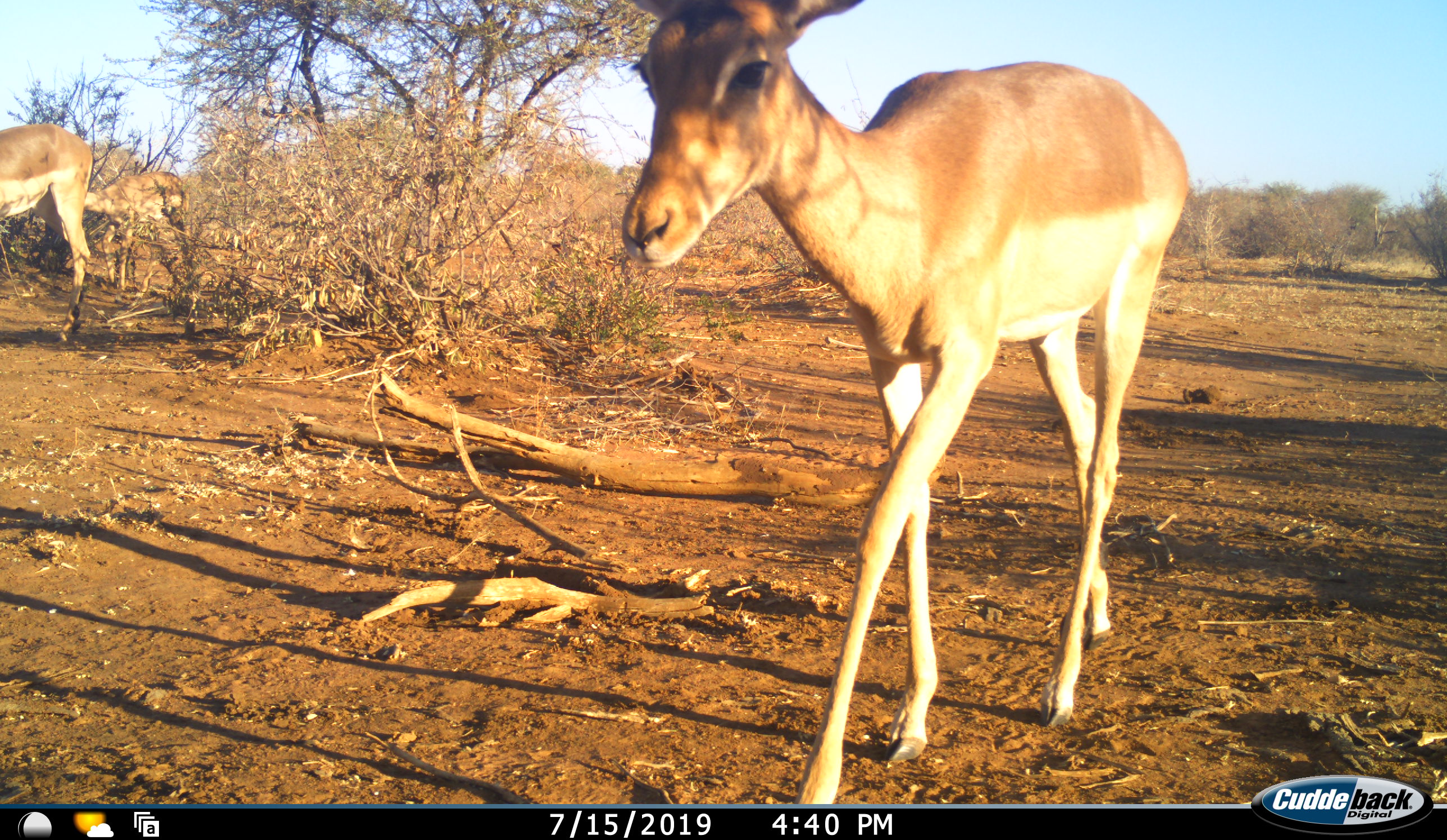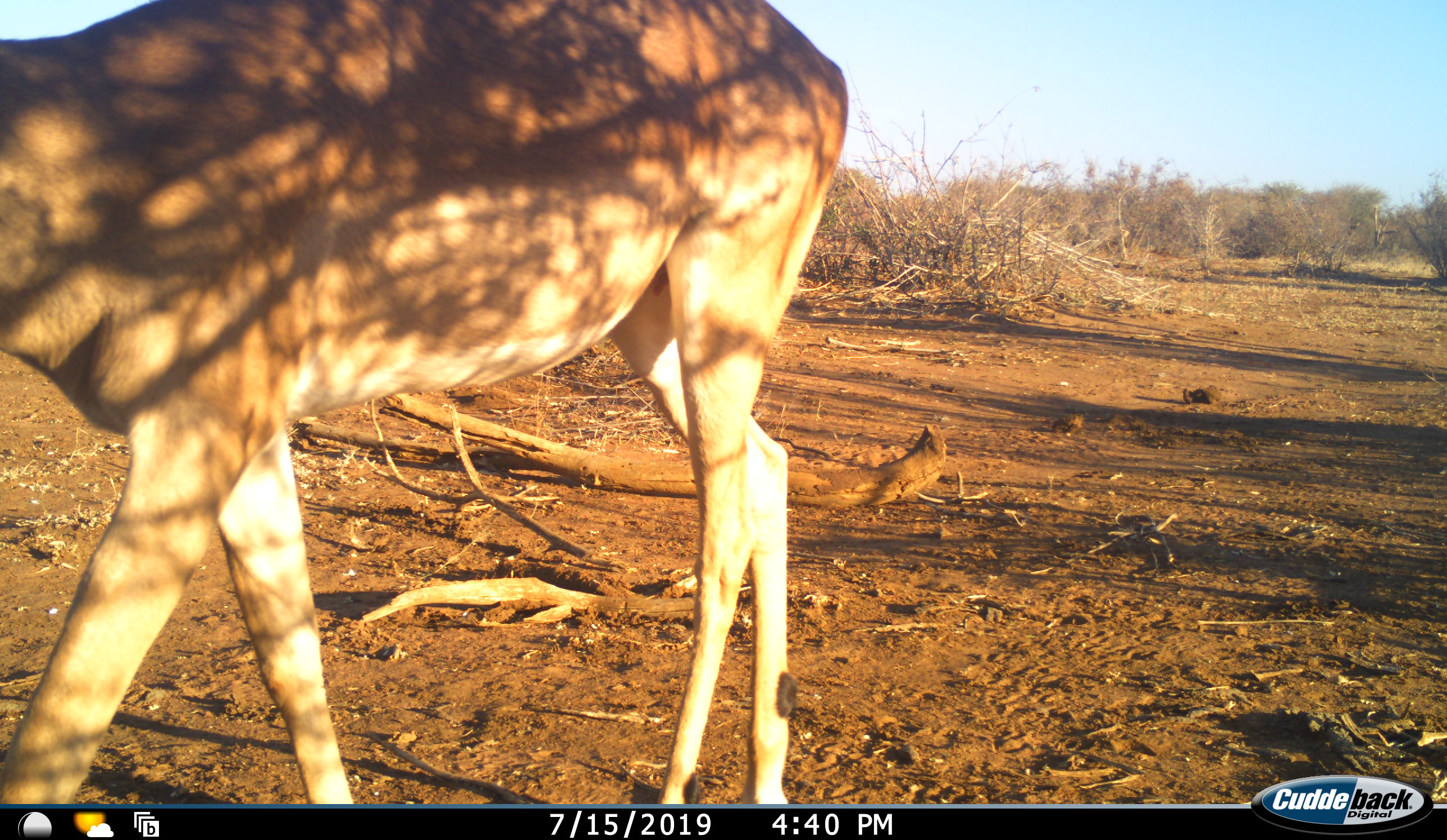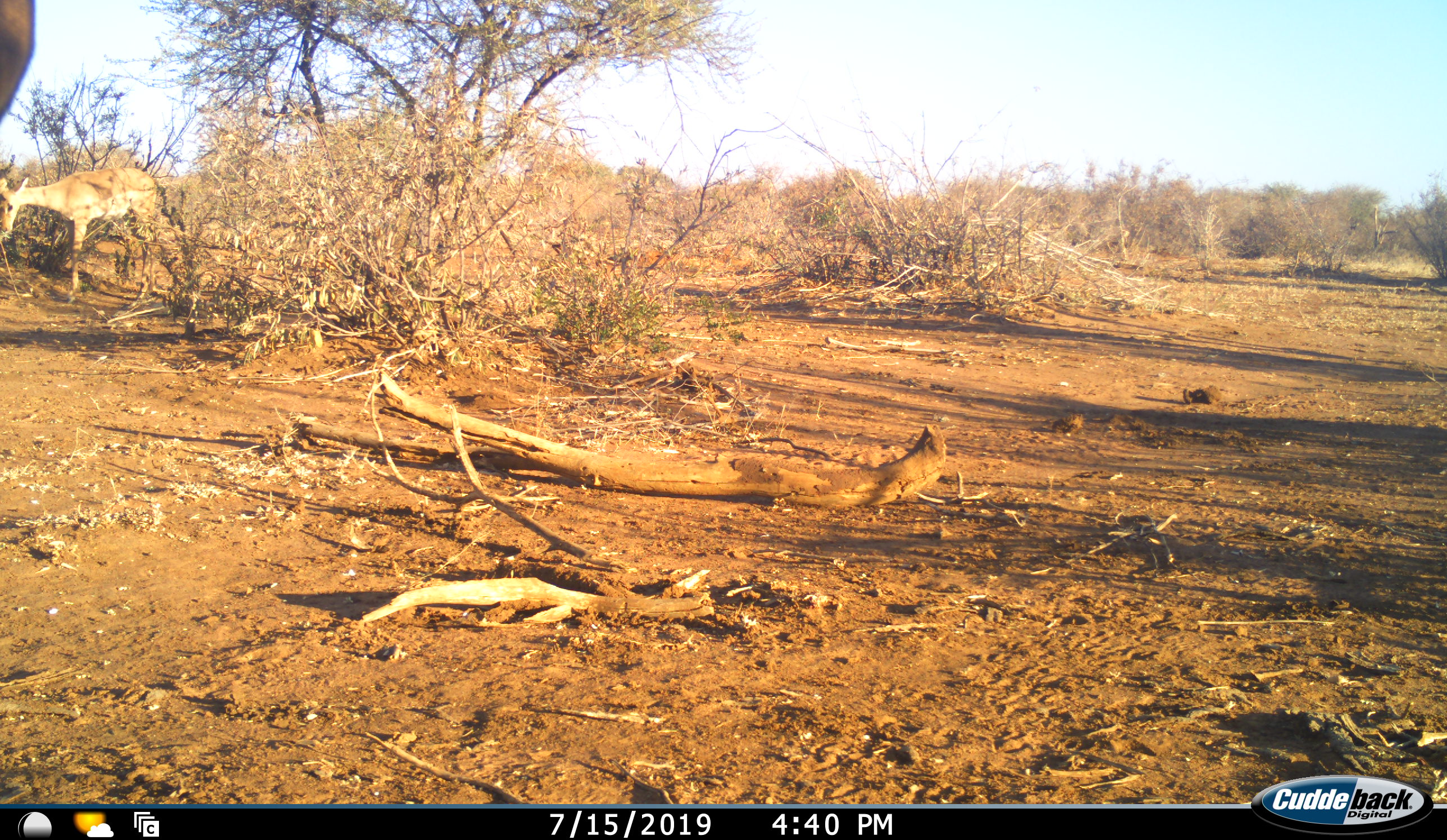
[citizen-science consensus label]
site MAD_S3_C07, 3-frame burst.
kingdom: Animalia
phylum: Chordata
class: Mammalia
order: Artiodactyla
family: Bovidae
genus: Aepyceros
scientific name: Aepyceros melampus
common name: impala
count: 3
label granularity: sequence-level